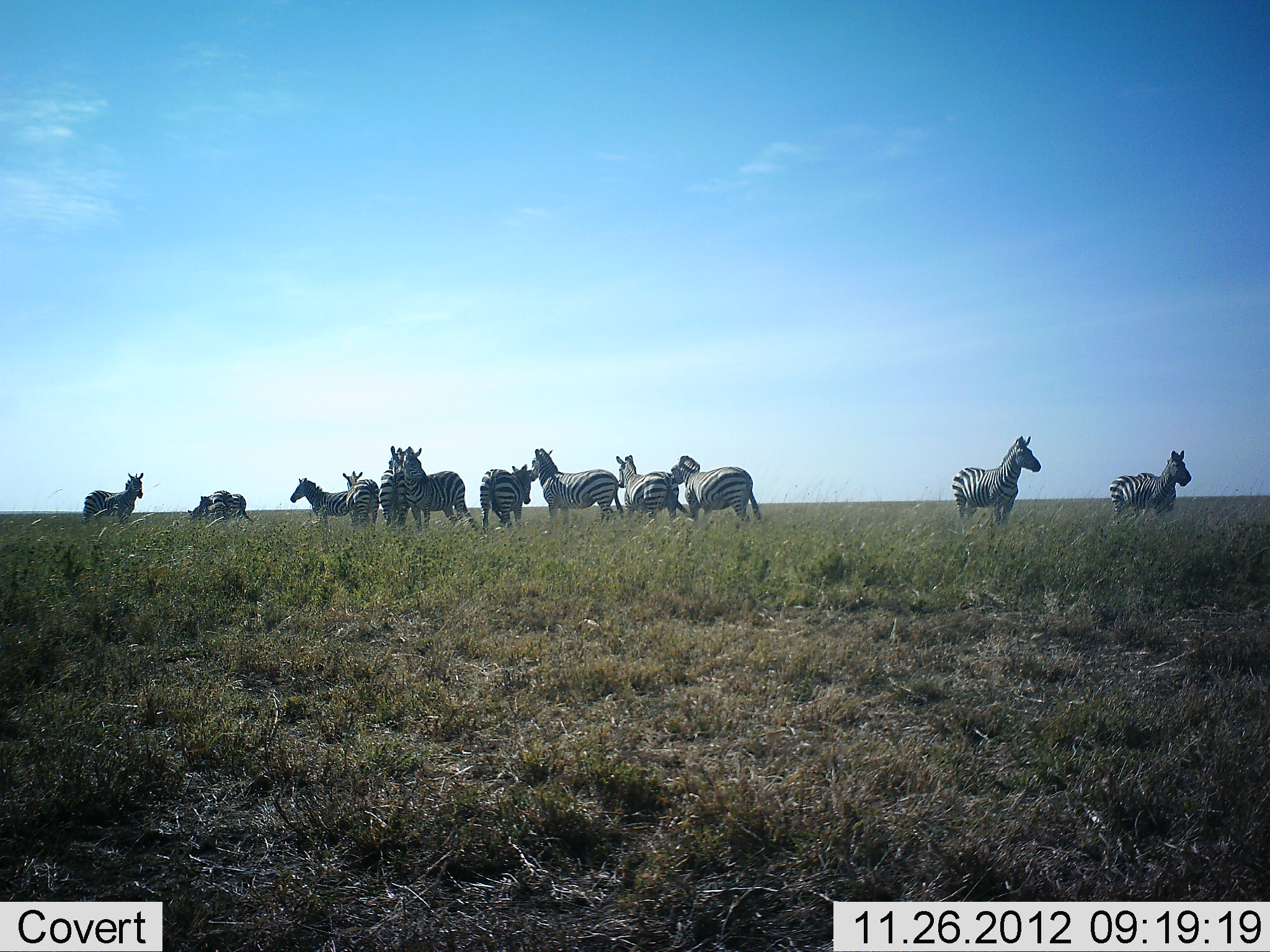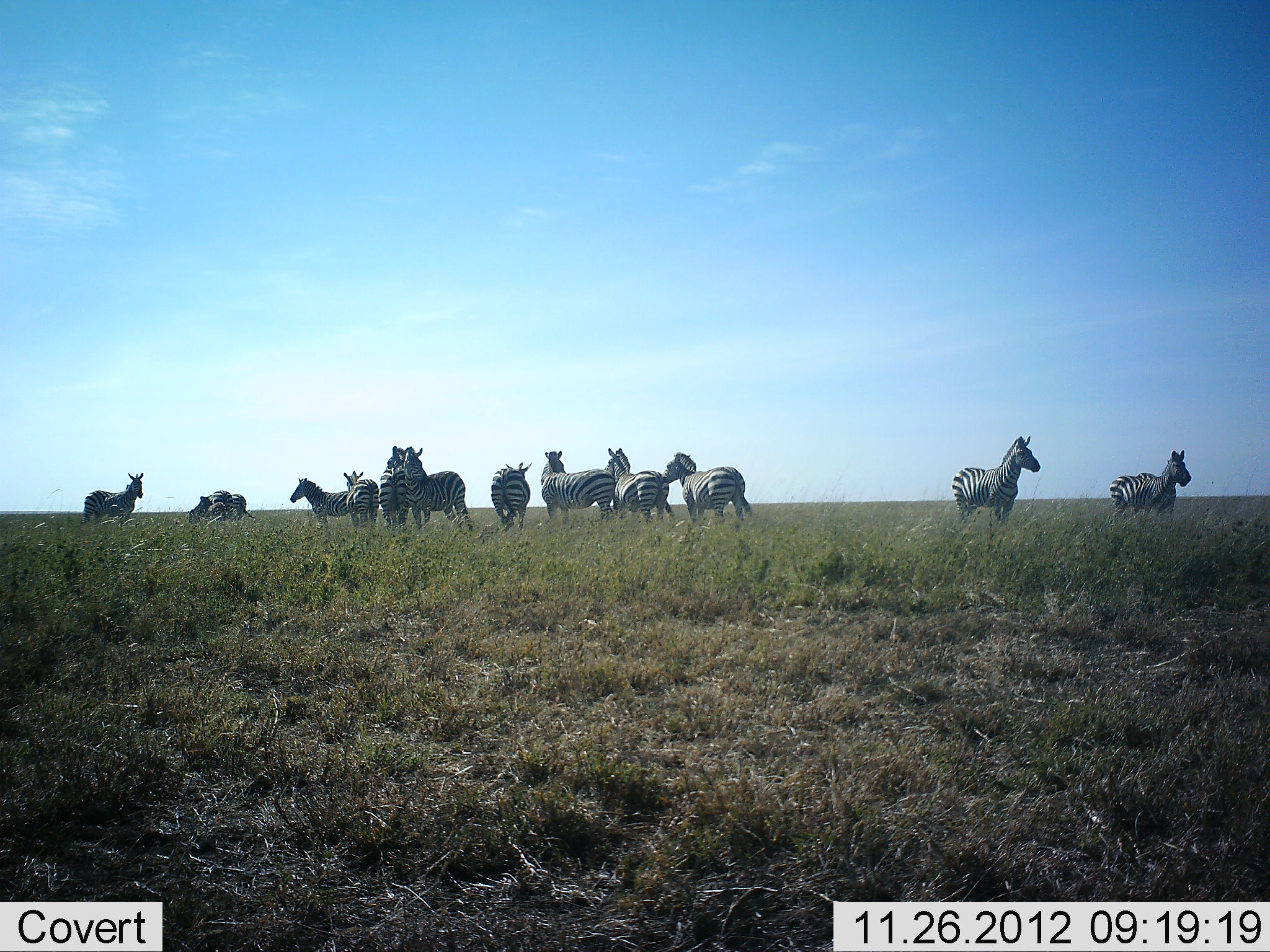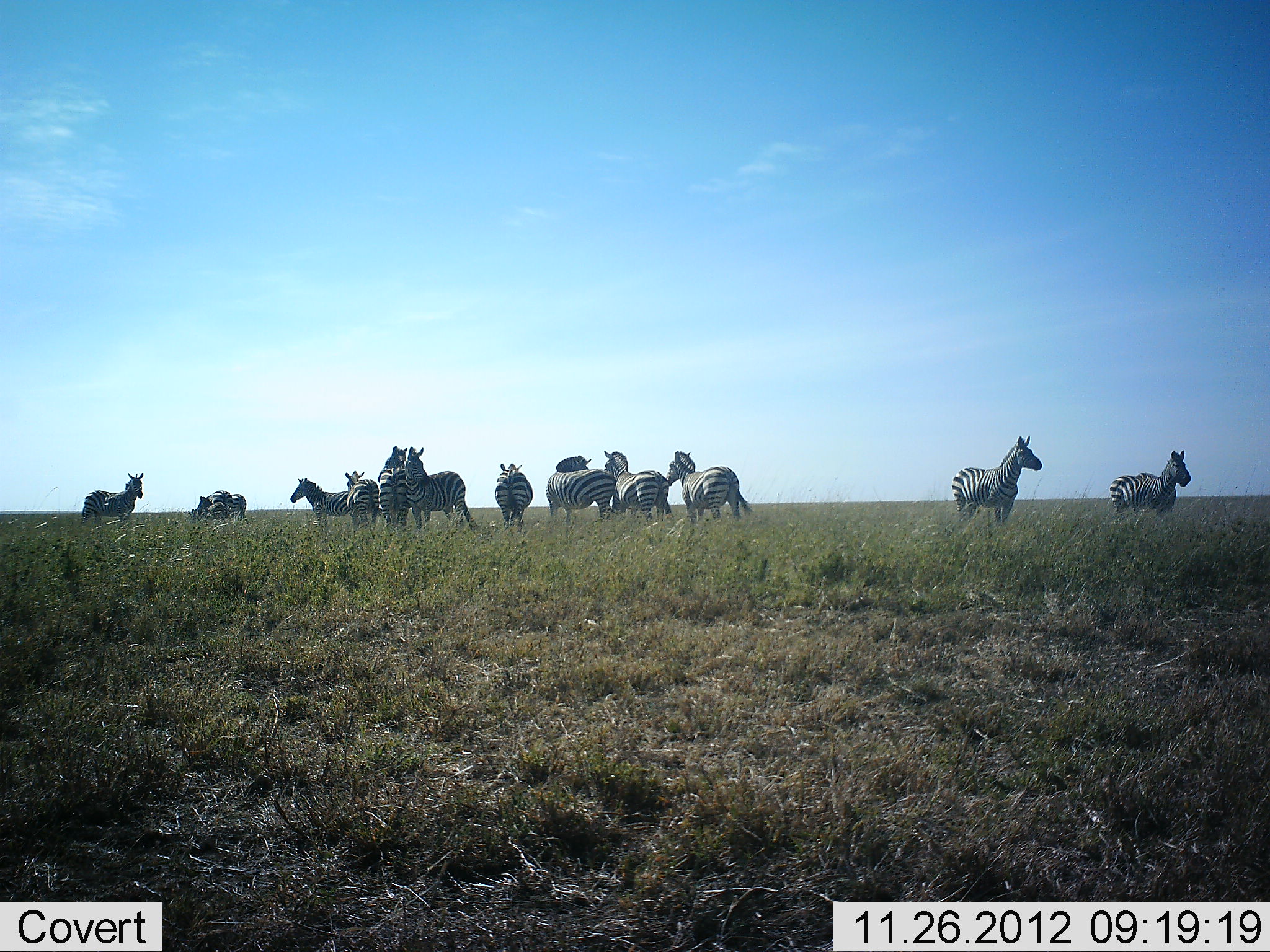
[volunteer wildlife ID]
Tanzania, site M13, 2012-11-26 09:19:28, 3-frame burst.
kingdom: Animalia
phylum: Chordata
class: Mammalia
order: Perissodactyla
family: Equidae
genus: Equus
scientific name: Equus quagga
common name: plains zebra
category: zebra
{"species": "zebra (plains zebra) (Equus quagga)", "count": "11-50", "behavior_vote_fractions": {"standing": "95%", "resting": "5%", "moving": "19%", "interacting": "26%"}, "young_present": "2%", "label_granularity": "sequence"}